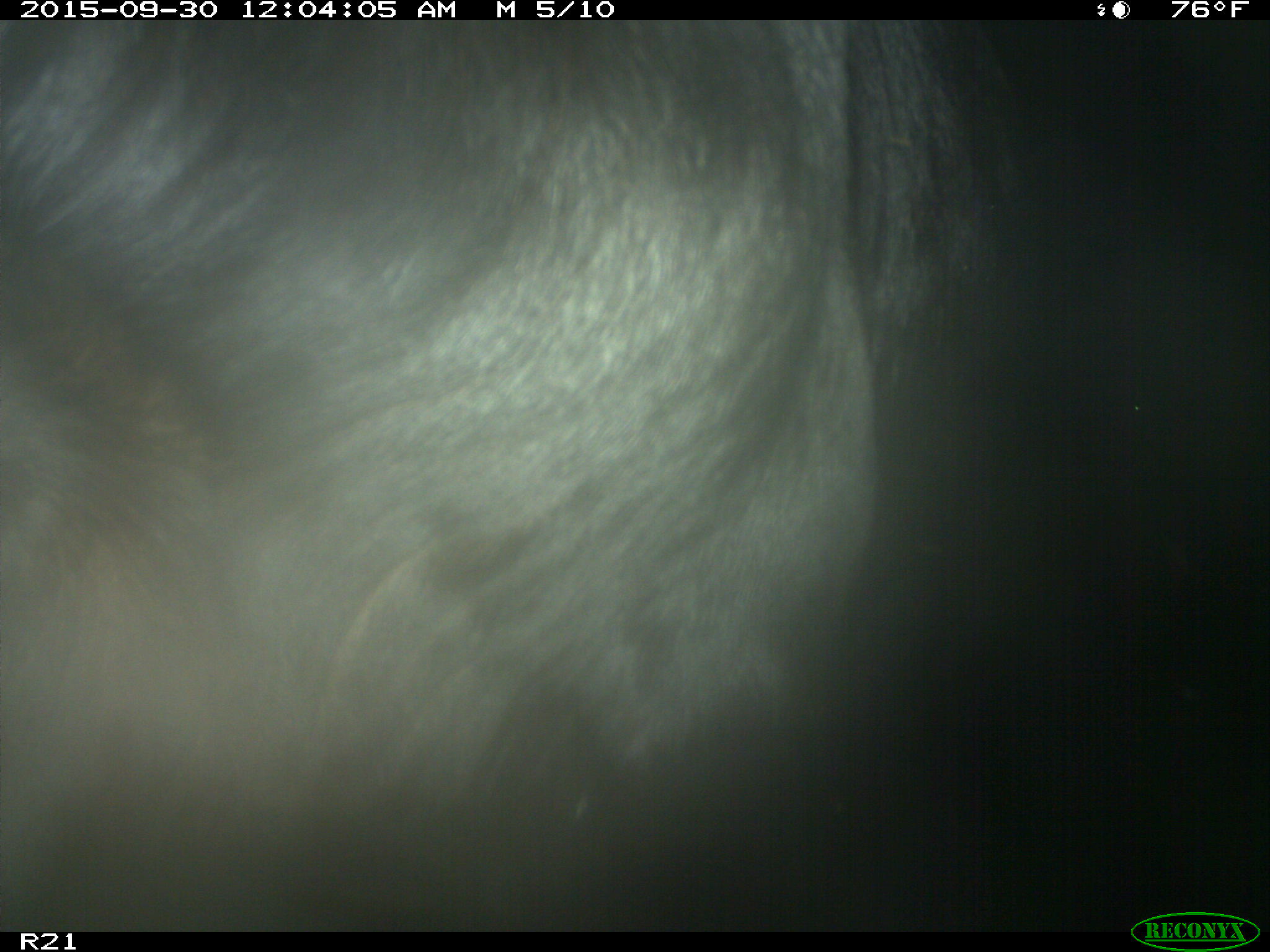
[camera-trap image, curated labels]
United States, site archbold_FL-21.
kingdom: Animalia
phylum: Chordata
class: Mammalia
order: Artiodactyla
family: Bovidae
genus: Bos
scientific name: Bos taurus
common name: domestic cow